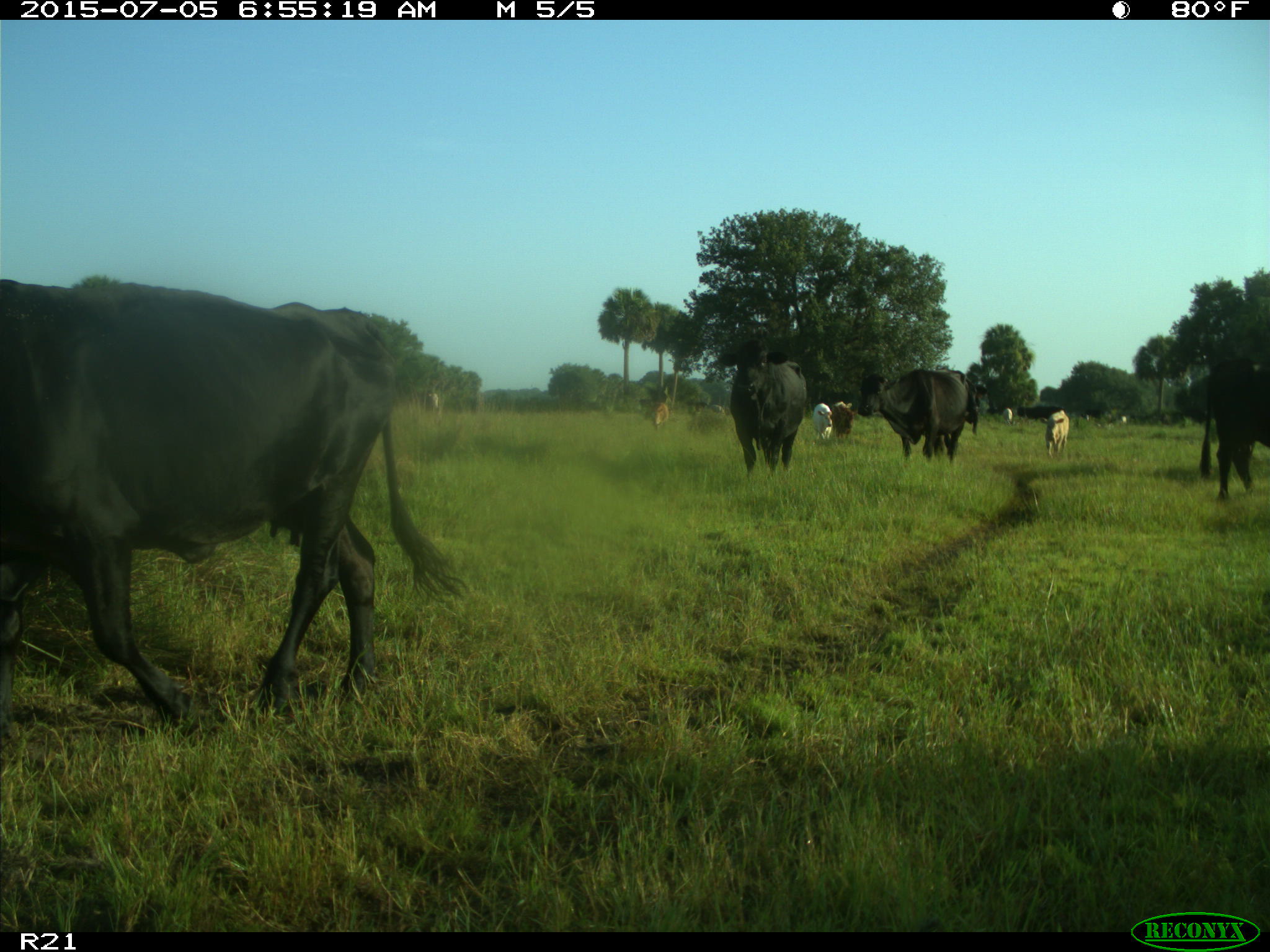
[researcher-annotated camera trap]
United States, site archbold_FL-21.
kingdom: Animalia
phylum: Chordata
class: Mammalia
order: Artiodactyla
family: Bovidae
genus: Bos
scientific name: Bos taurus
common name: domestic cow